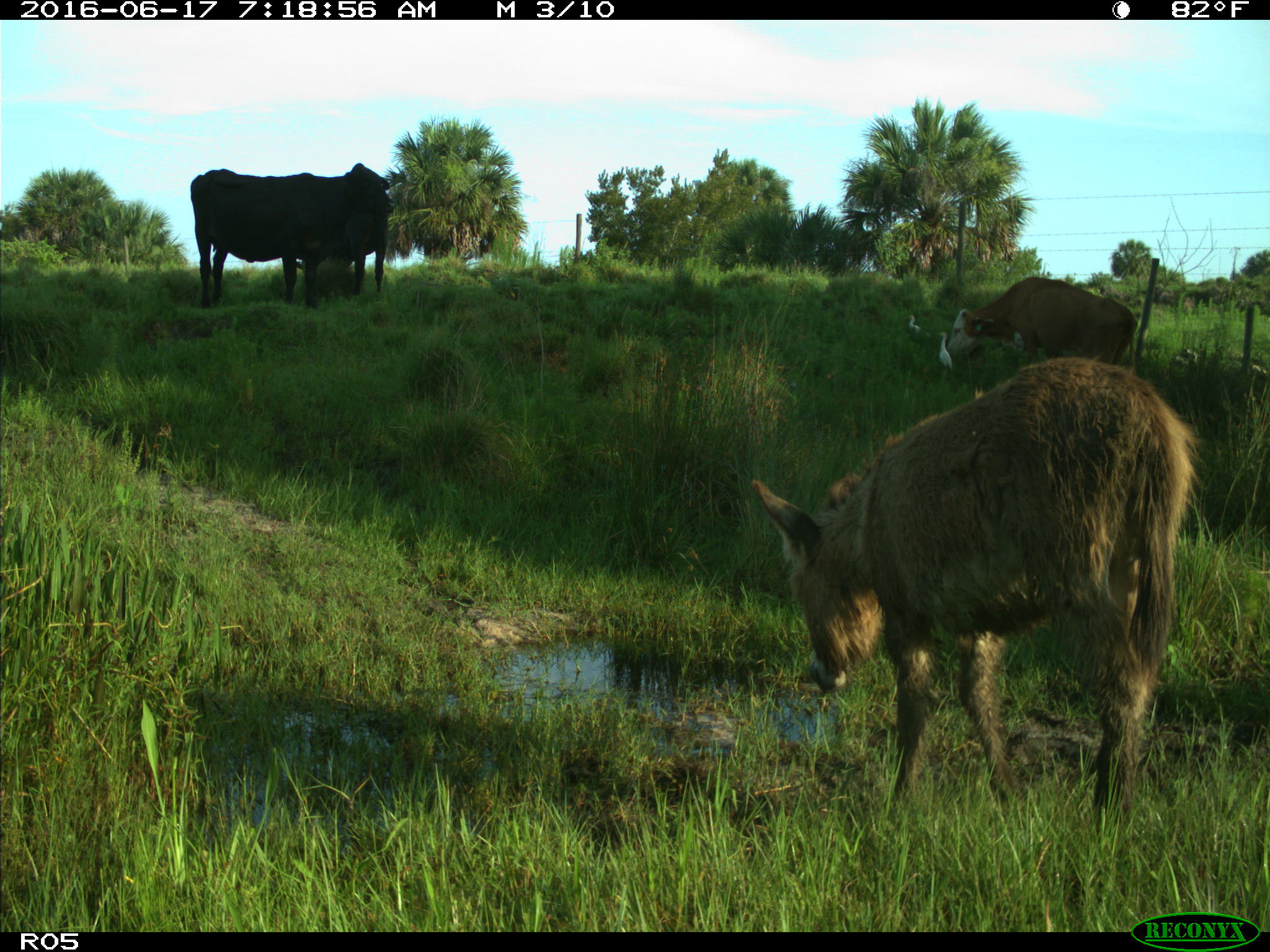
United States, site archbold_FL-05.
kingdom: Animalia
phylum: Chordata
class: Mammalia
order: Artiodactyla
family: Bovidae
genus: Bos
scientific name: Bos taurus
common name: domestic cow